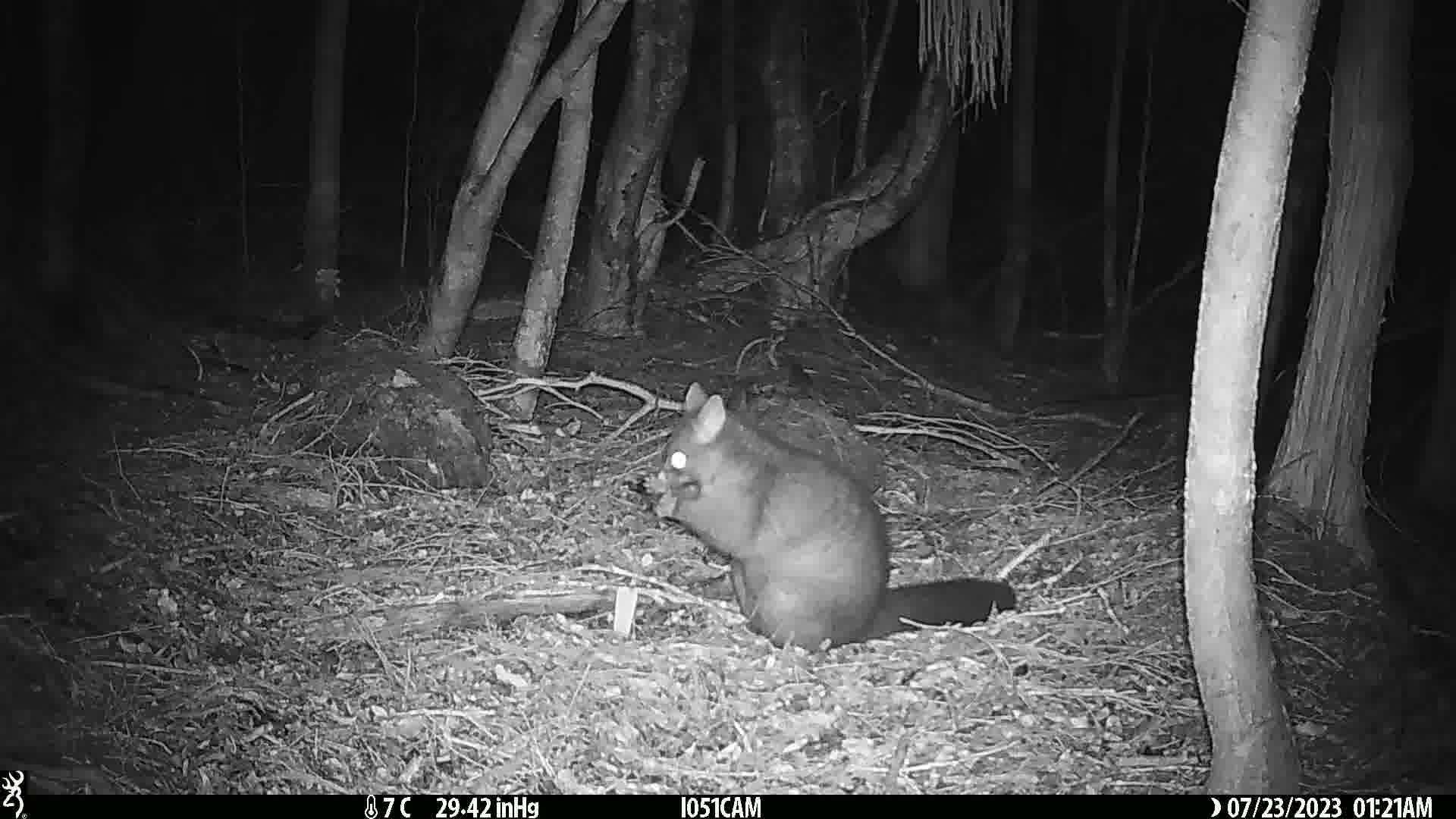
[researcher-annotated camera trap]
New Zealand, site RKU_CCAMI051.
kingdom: Animalia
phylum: Chordata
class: Mammalia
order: Diprotodontia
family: Phalangeridae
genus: Trichosurus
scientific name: Trichosurus vulpecula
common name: common brushtail possum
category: possum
Possum (common brushtail possum) (Trichosurus vulpecula).